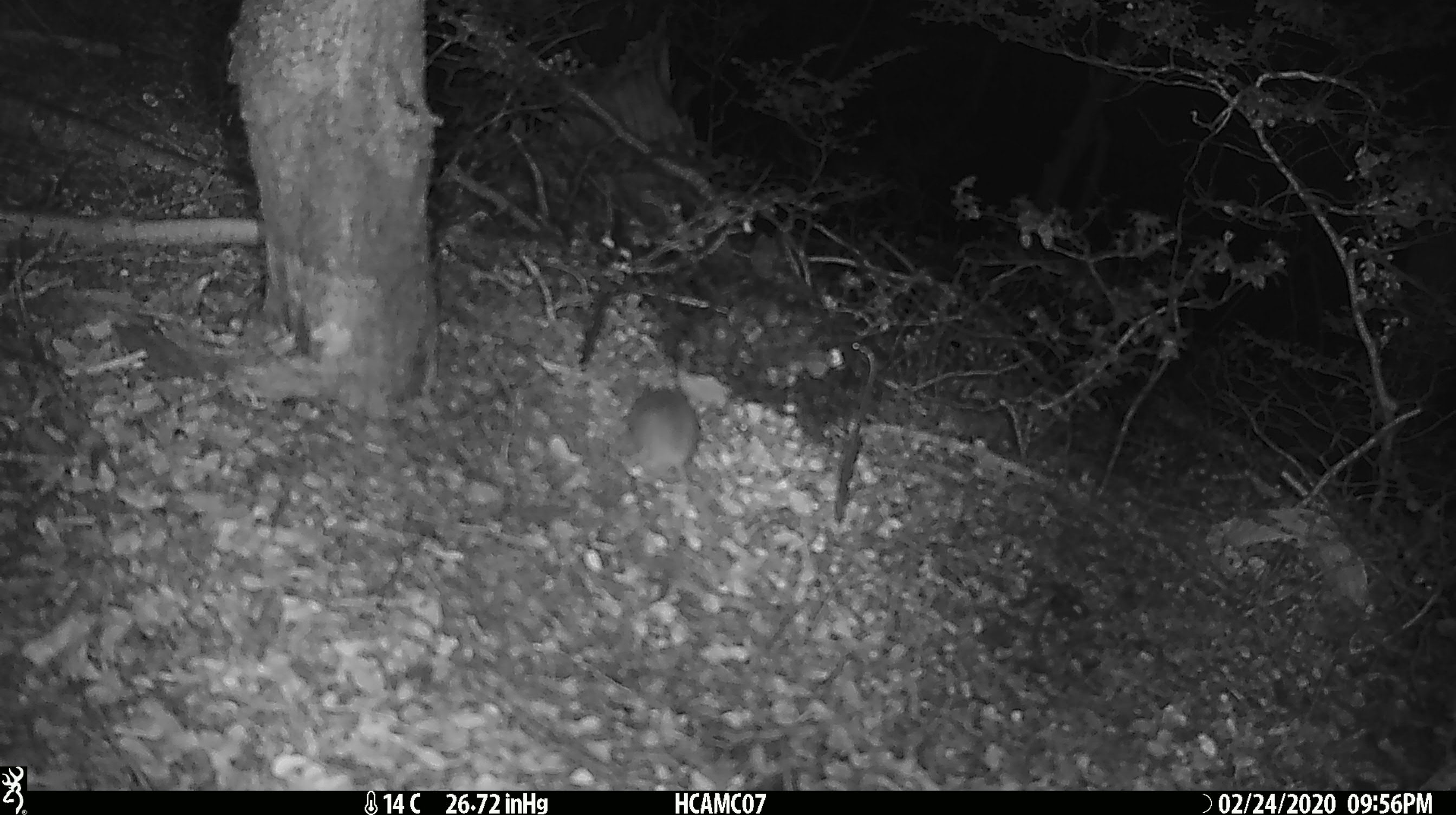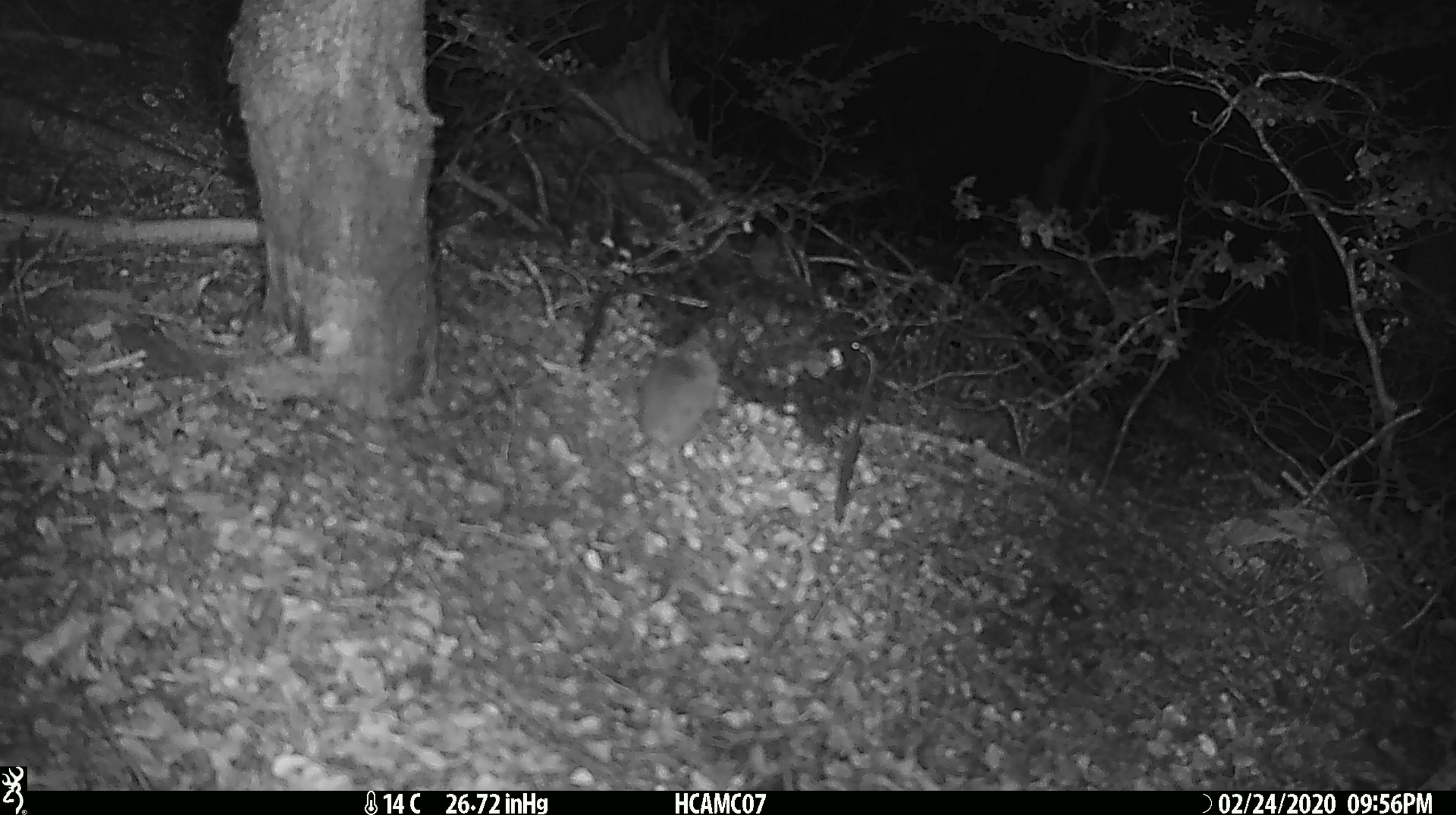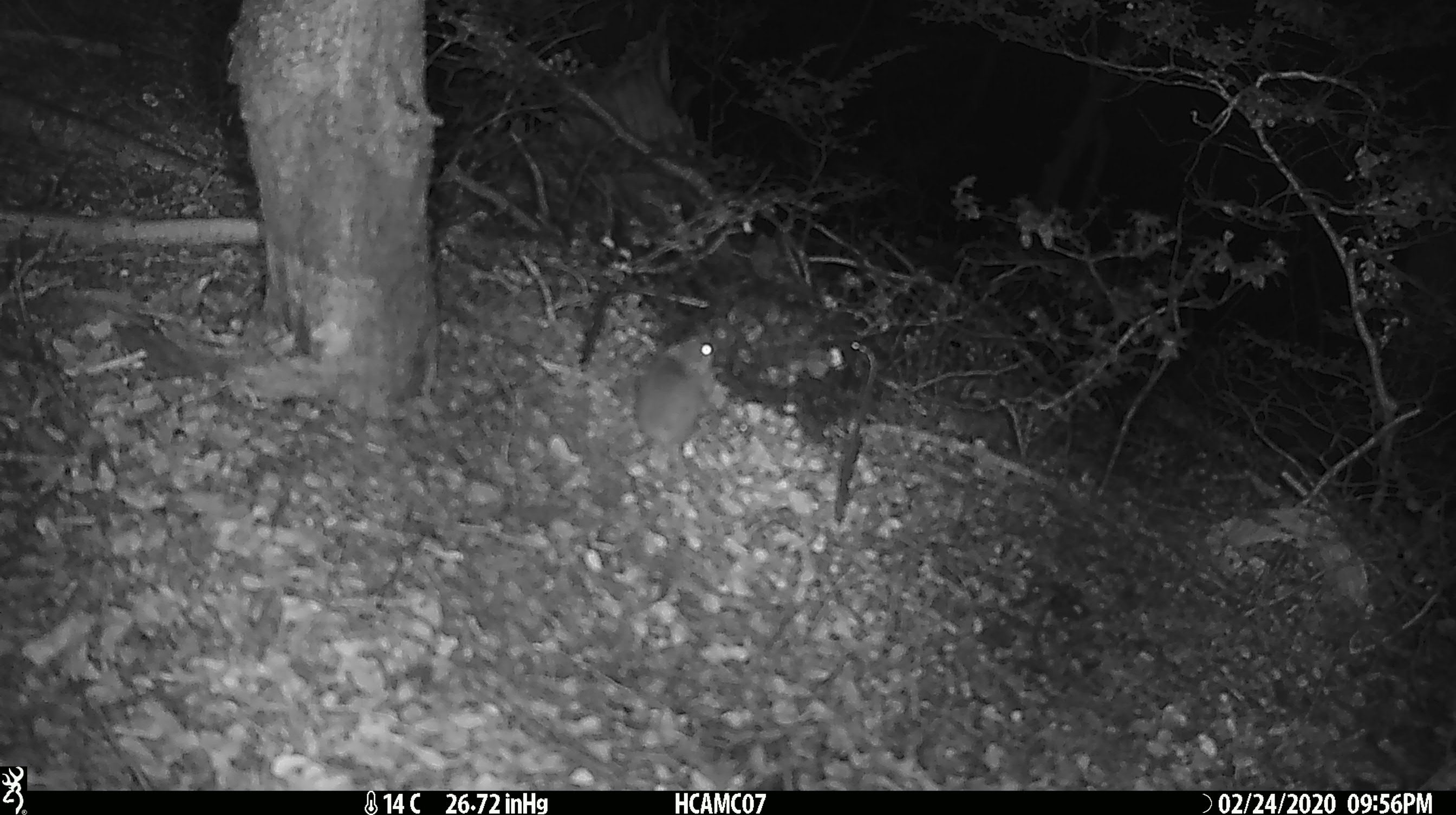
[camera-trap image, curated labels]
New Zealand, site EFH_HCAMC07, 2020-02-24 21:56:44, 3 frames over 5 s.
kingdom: Animalia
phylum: Chordata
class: Mammalia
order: Rodentia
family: Muridae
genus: Mus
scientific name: Mus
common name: mouse